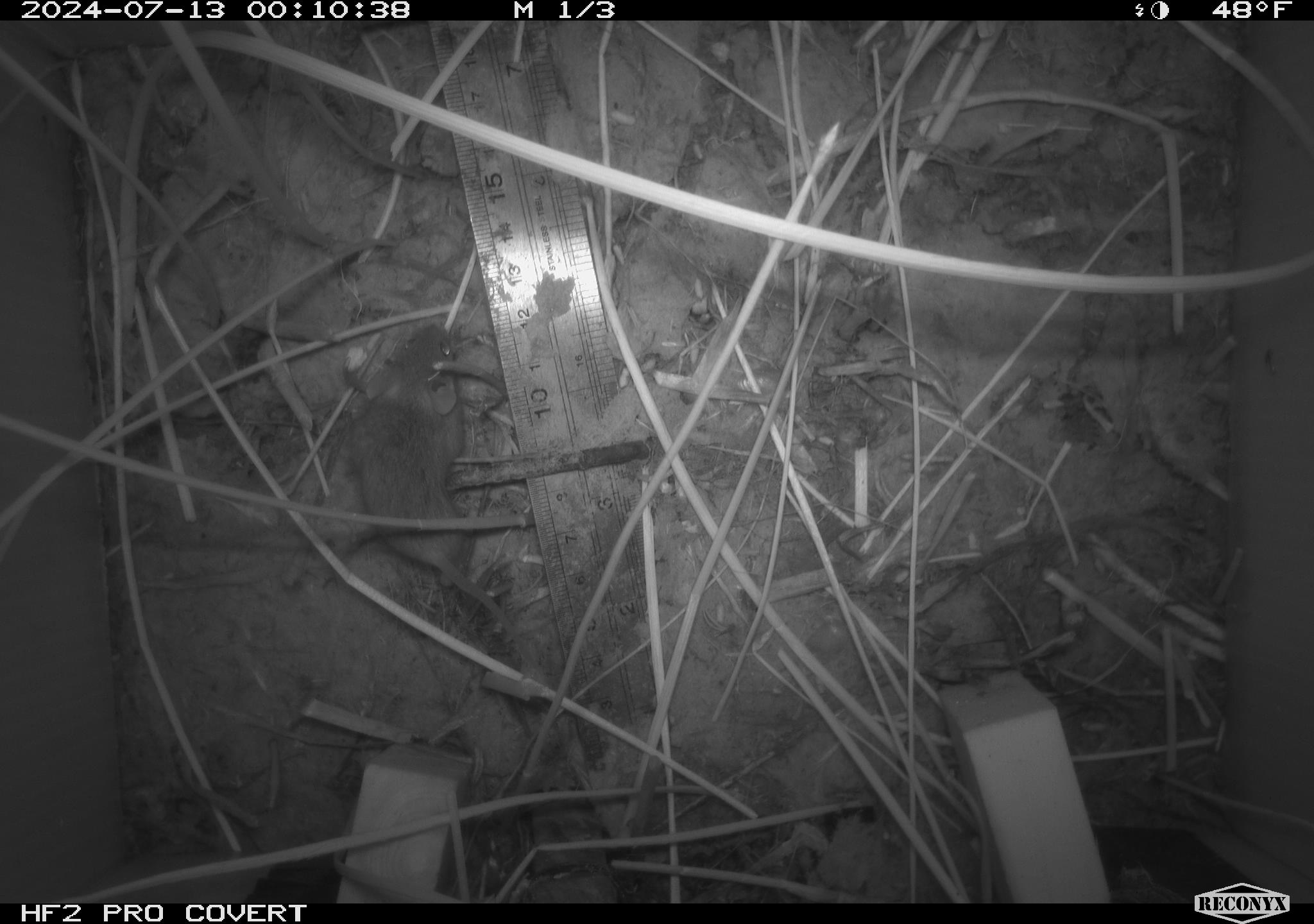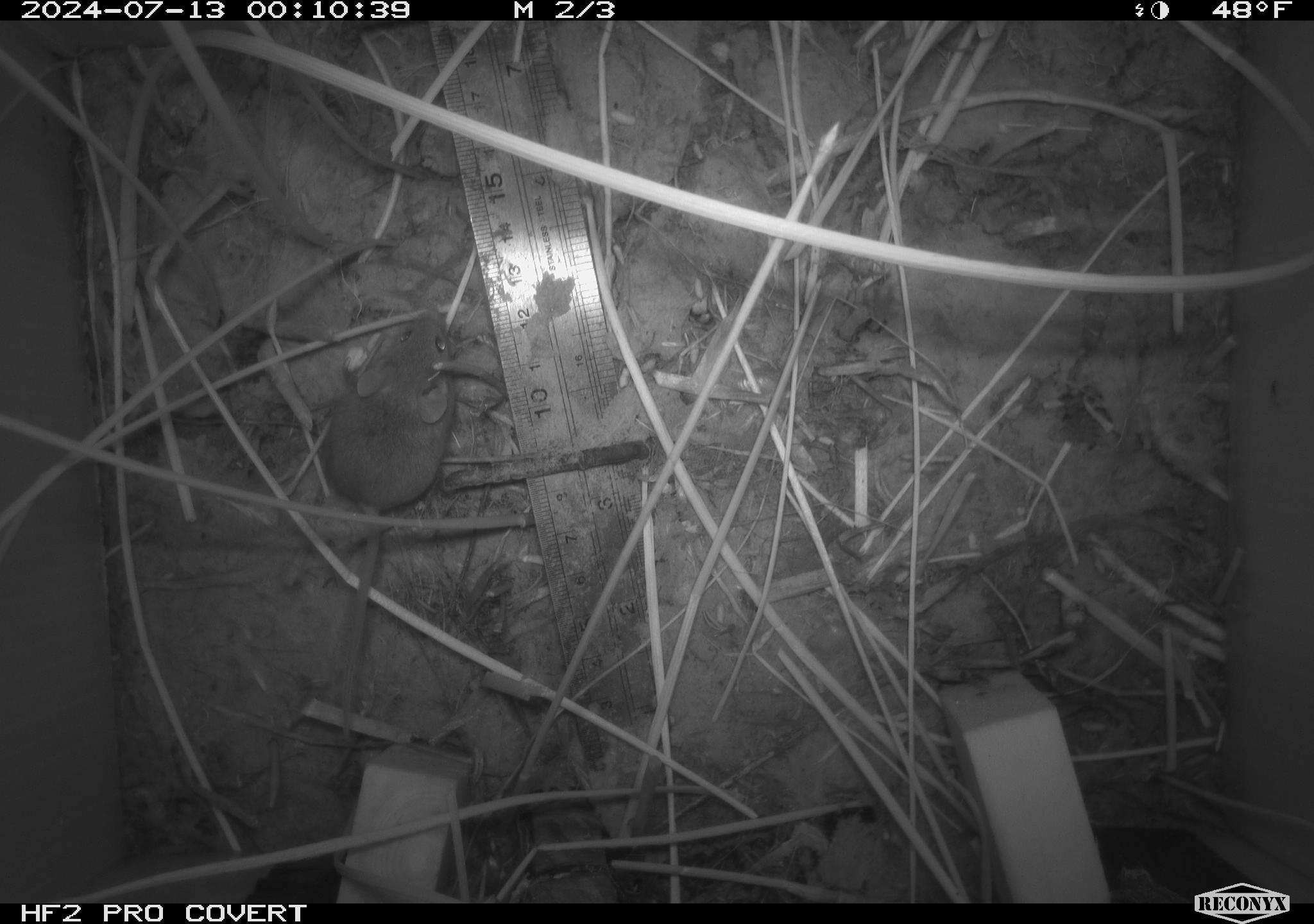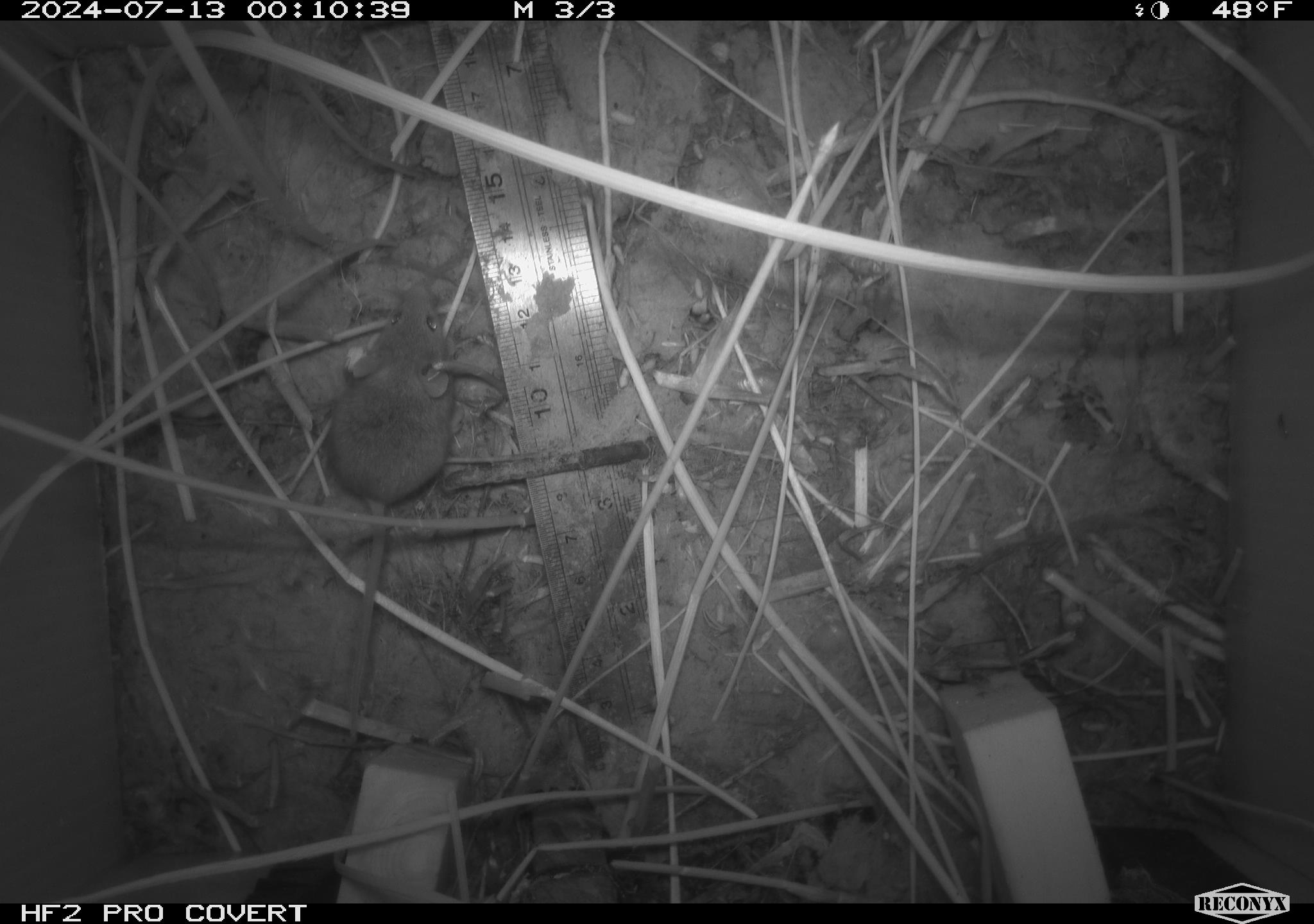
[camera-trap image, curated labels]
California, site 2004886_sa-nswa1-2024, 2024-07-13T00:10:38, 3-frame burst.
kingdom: Animalia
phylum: Chordata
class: Mammalia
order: Rodentia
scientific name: Rodentia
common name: rodent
Rodent (Rodentia).